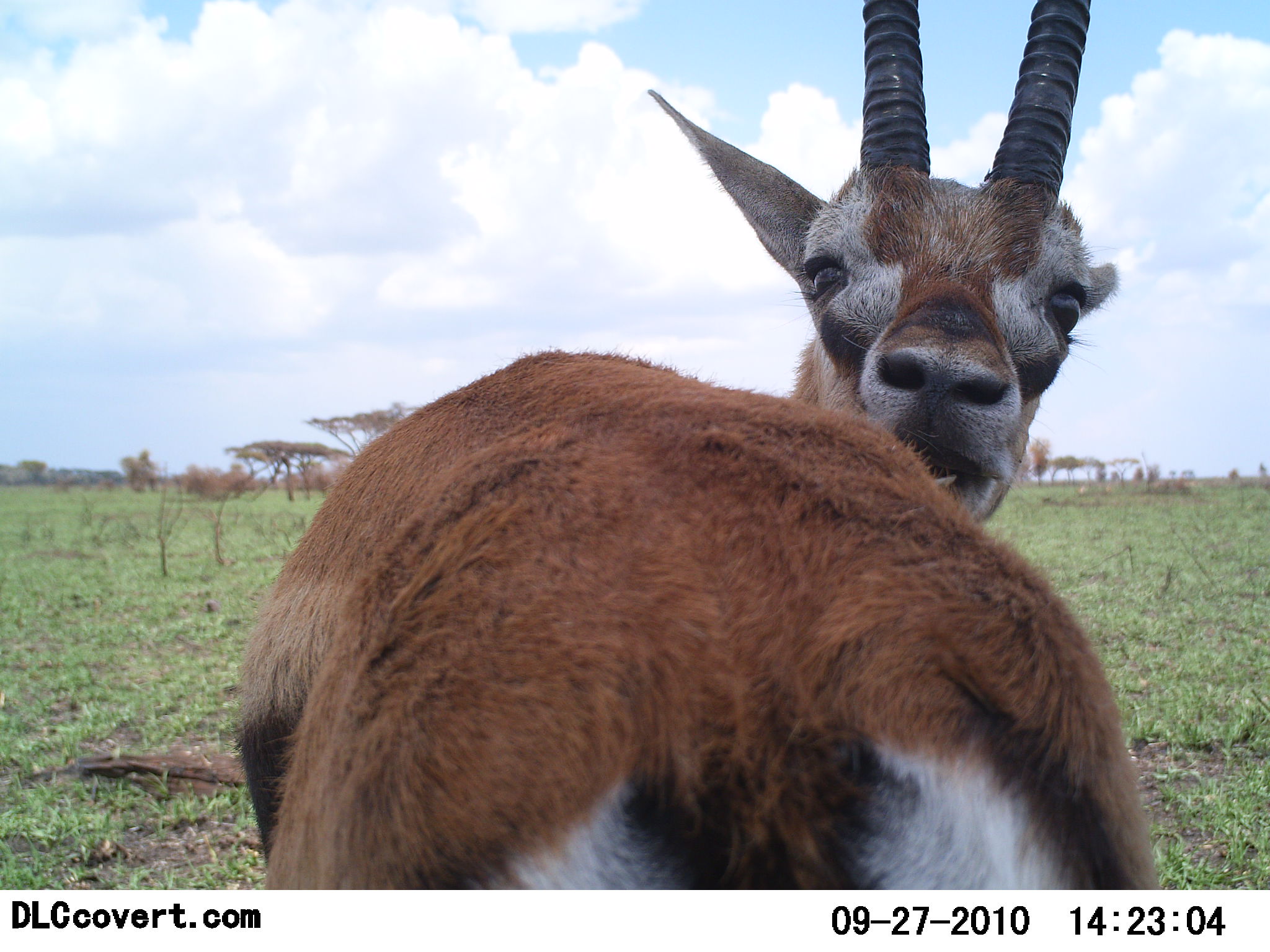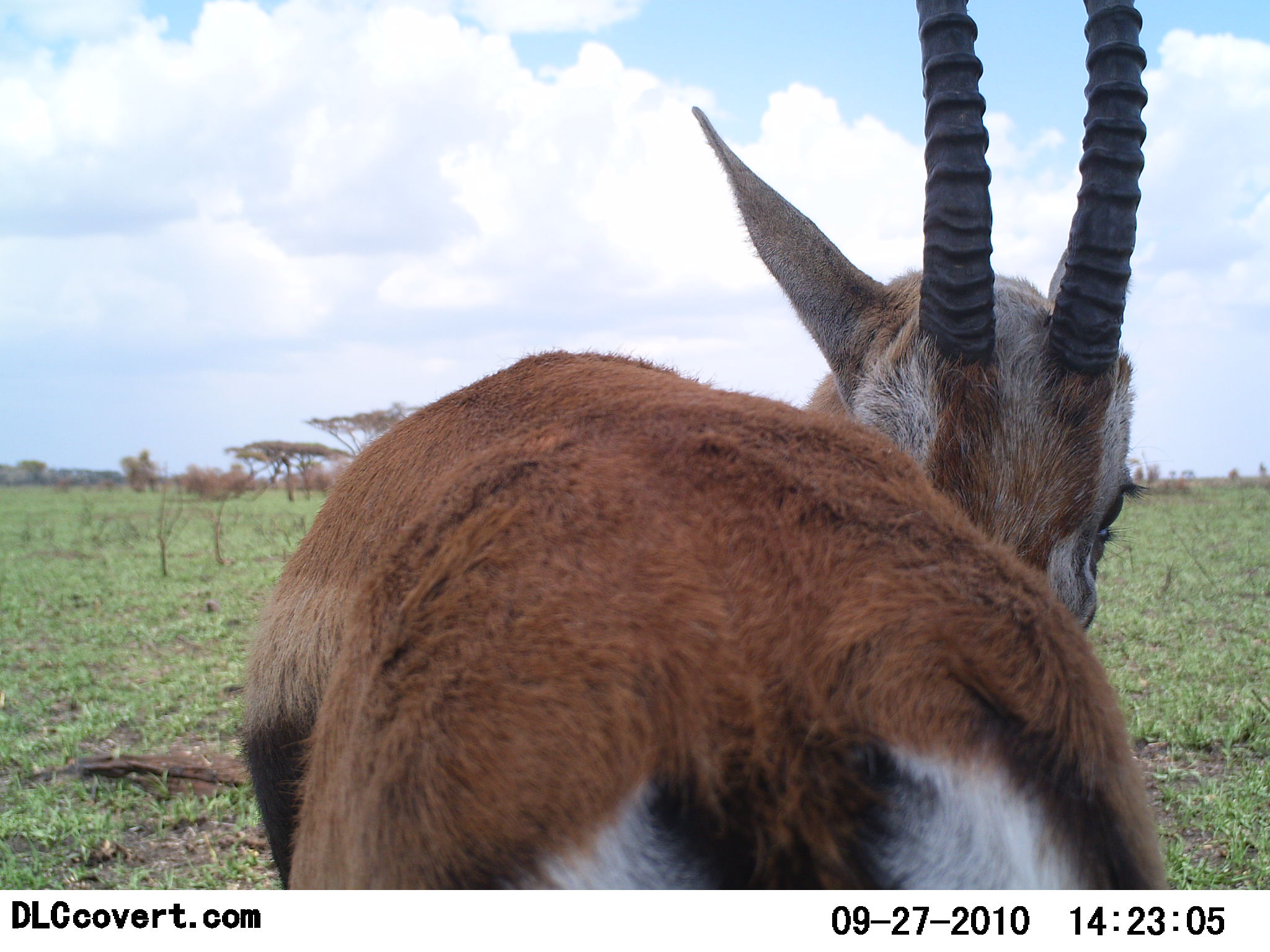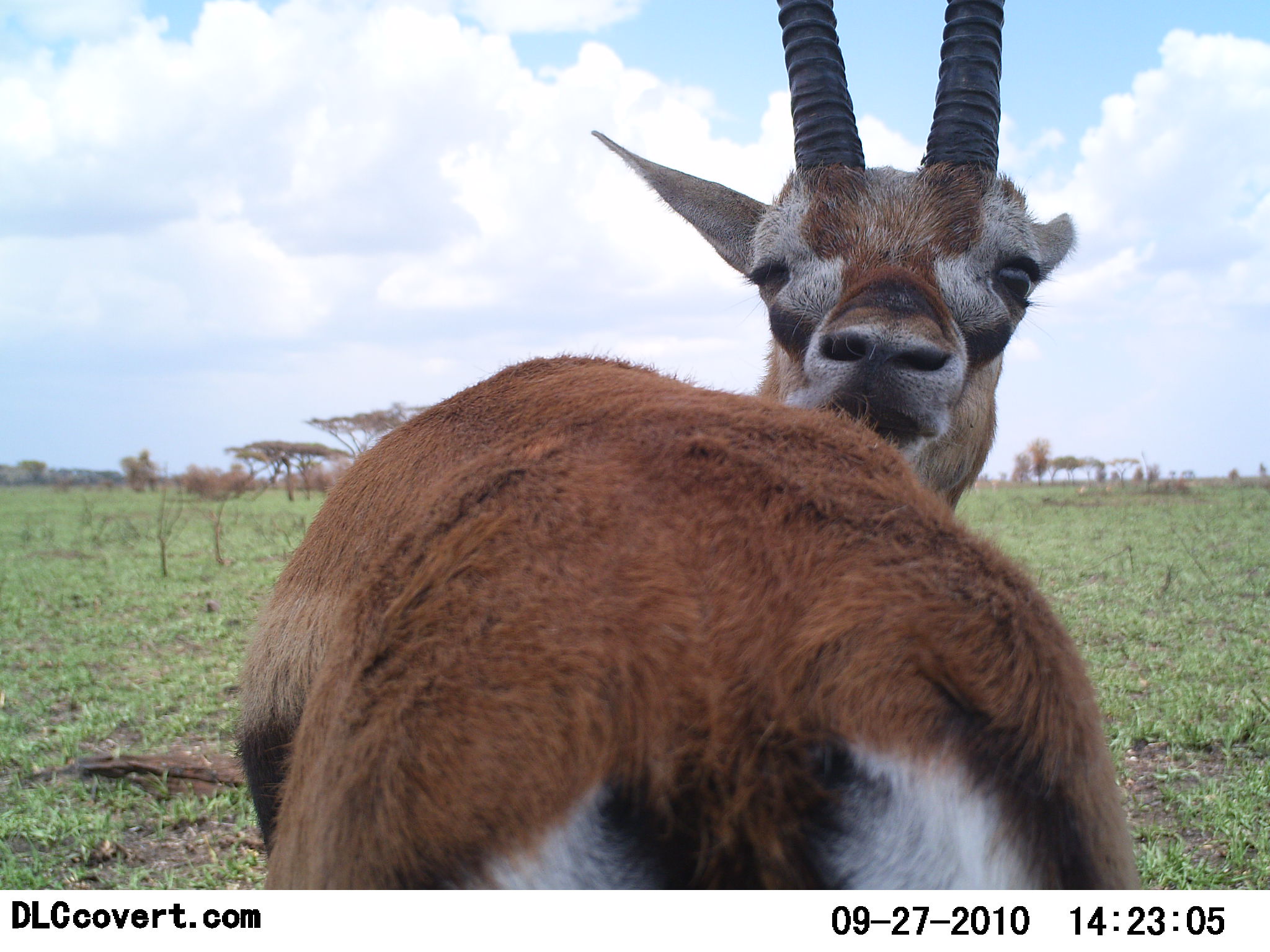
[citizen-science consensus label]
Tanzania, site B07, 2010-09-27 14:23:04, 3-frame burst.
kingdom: Animalia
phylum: Chordata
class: Mammalia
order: Artiodactyla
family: Bovidae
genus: Eudorcas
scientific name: Eudorcas thomsonii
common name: thomson's gazelle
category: gazellethomsons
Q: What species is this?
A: Gazellethomsons (thomson's gazelle) (Eudorcas thomsonii).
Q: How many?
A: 1.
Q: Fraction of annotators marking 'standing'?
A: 93%.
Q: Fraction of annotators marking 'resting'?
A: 7%.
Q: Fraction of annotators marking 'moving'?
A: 0%.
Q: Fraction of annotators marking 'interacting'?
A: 21%.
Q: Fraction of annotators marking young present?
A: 0%.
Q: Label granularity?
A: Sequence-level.